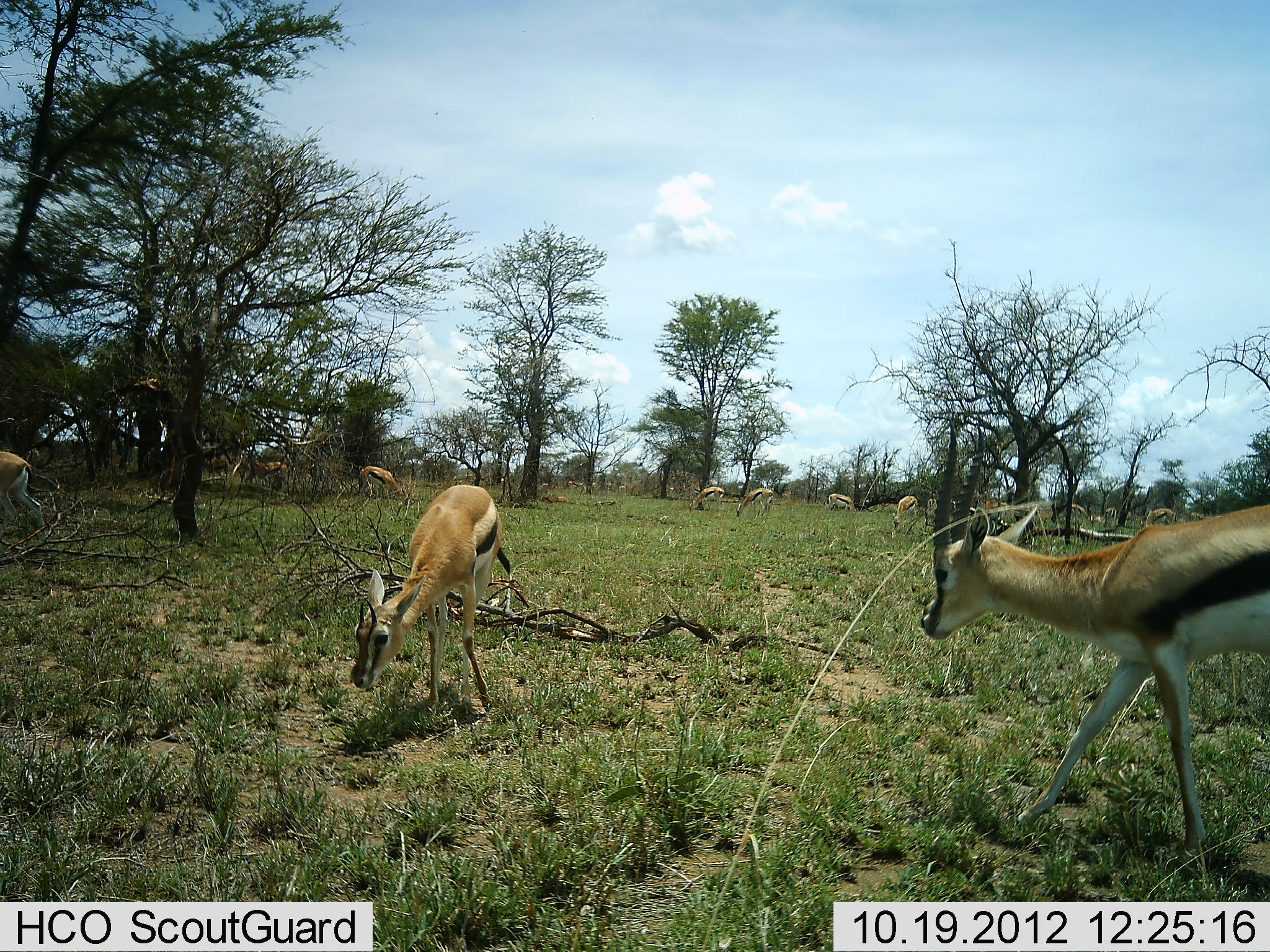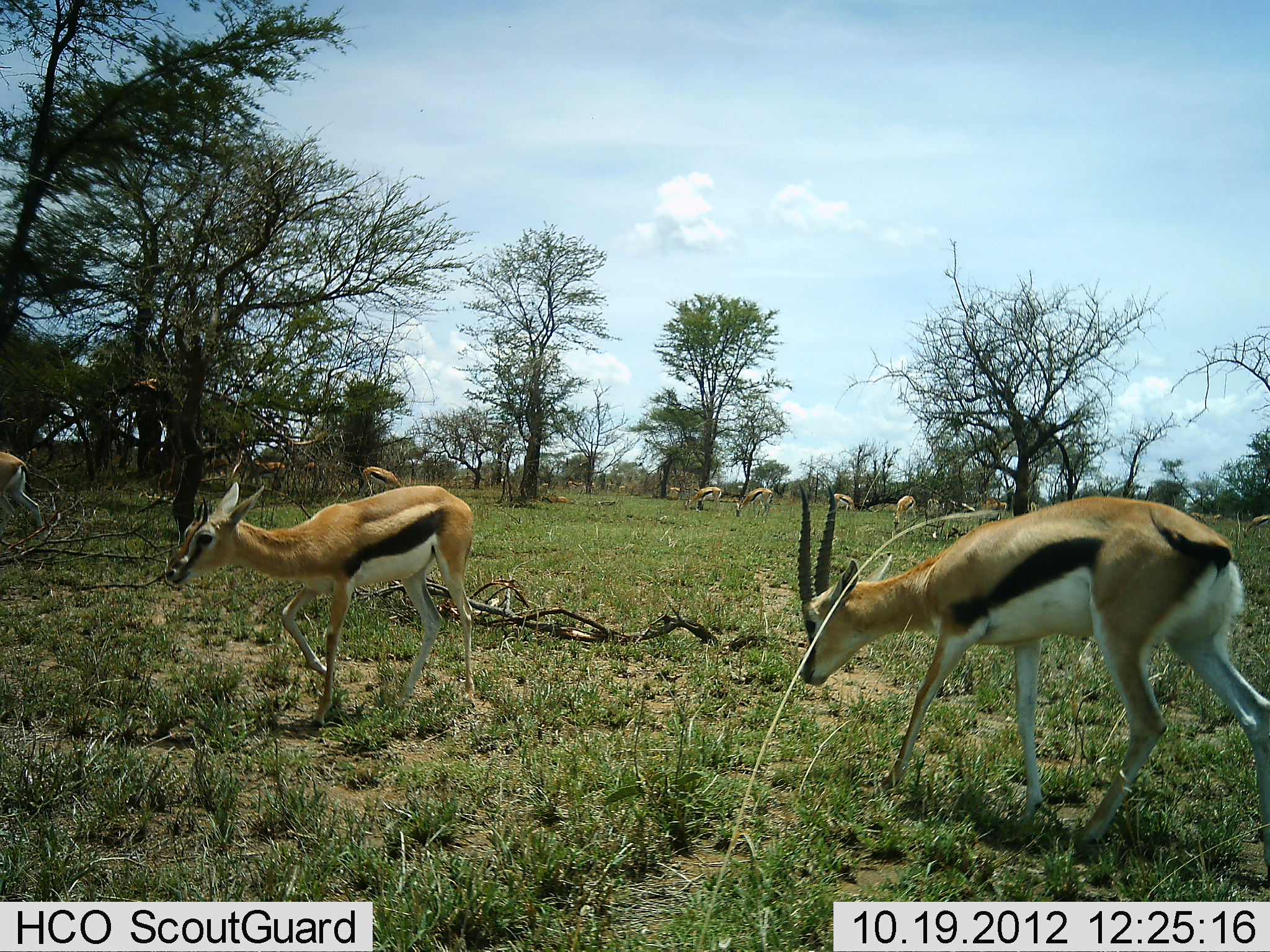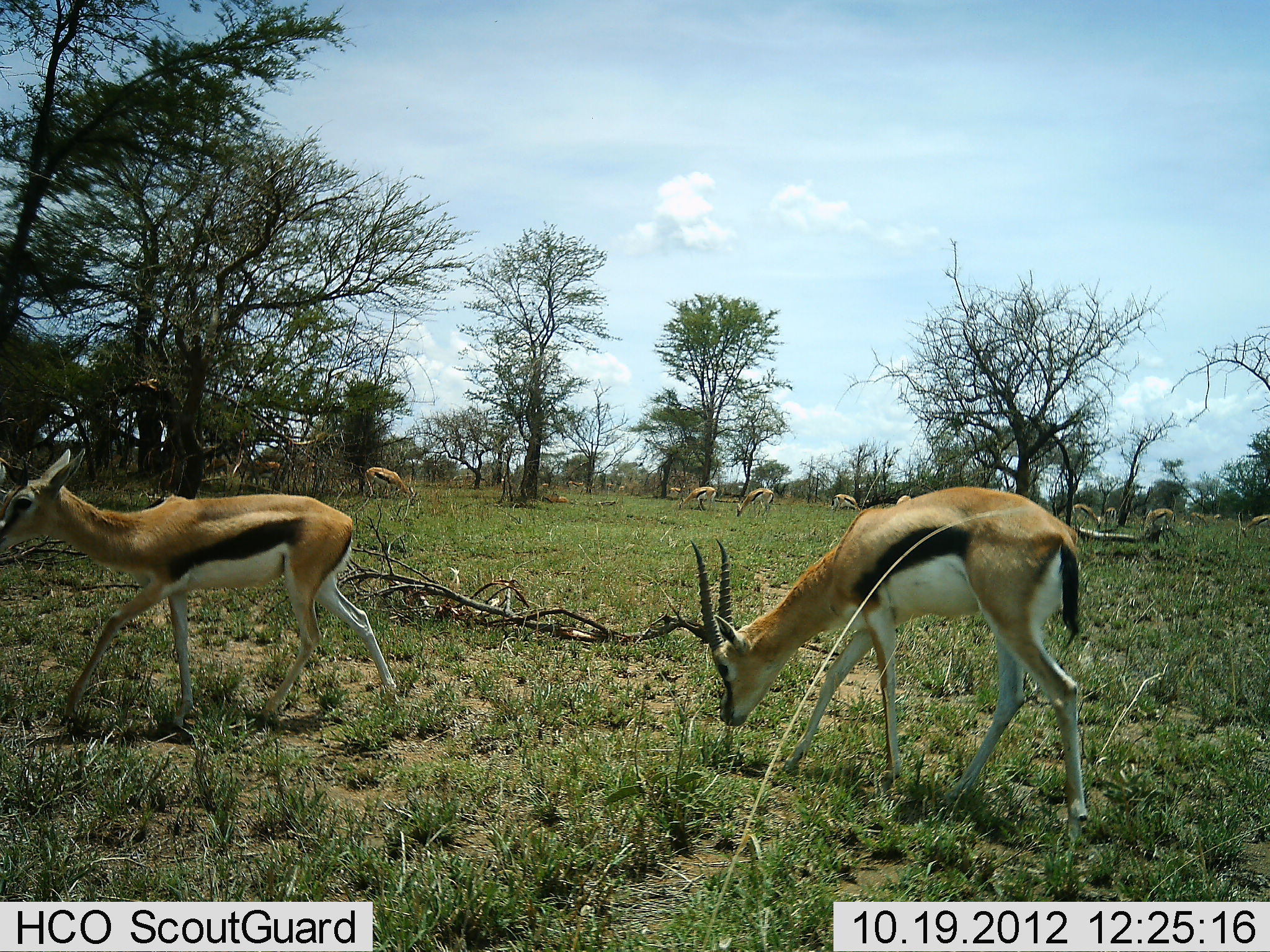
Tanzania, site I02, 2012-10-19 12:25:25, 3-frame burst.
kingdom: Animalia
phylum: Chordata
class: Mammalia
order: Artiodactyla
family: Bovidae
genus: Eudorcas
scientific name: Eudorcas thomsonii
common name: thomson's gazelle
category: gazellethomsons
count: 11-50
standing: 60%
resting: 0%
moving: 60%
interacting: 0%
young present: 10%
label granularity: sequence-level